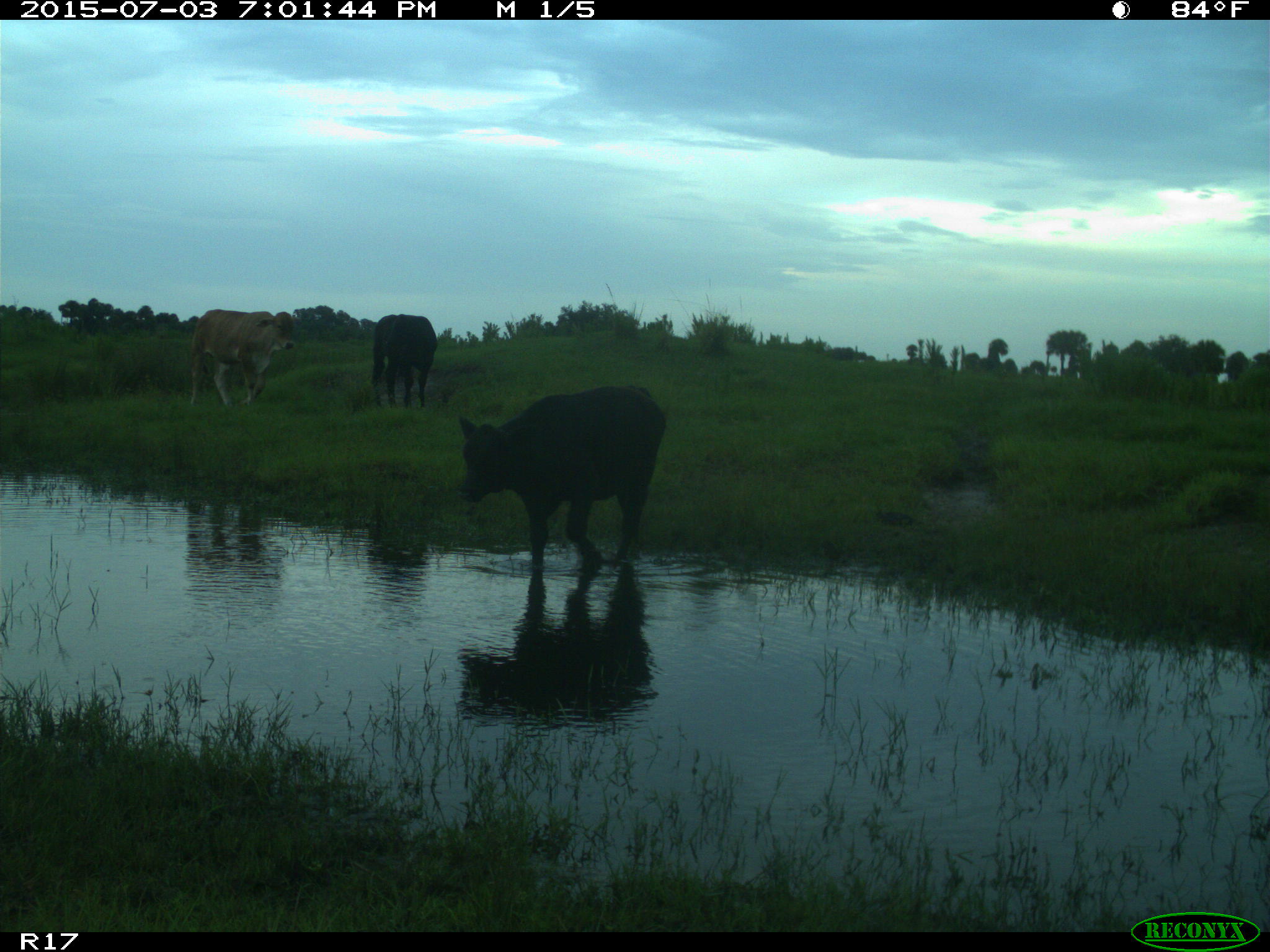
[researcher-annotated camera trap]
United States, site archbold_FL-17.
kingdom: Animalia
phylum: Chordata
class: Mammalia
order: Artiodactyla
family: Bovidae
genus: Bos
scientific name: Bos taurus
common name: domestic cow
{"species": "Bos taurus (domestic cow)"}